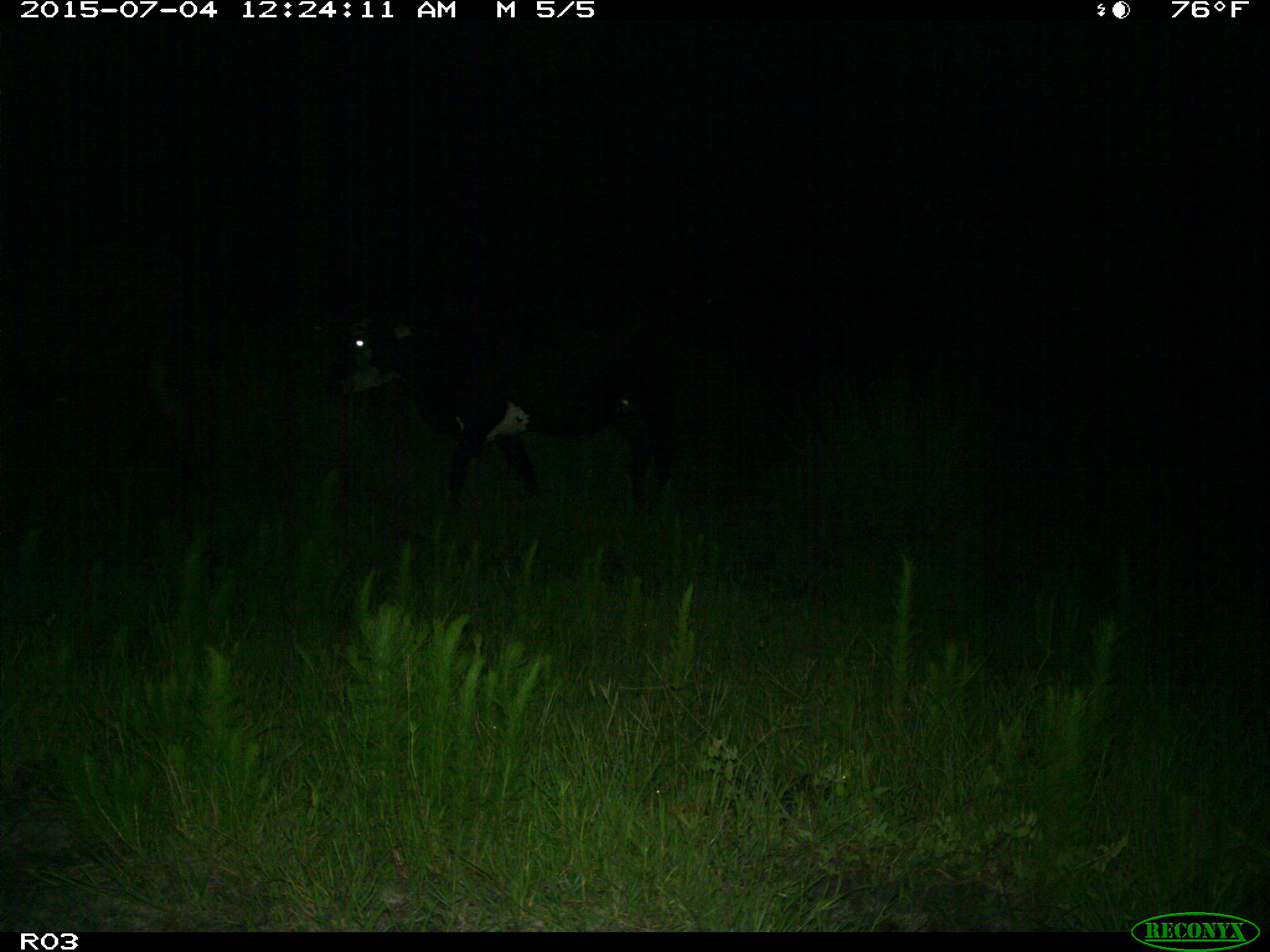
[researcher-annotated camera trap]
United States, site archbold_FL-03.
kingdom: Animalia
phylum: Chordata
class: Mammalia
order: Artiodactyla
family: Bovidae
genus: Bos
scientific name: Bos taurus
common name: domestic cow